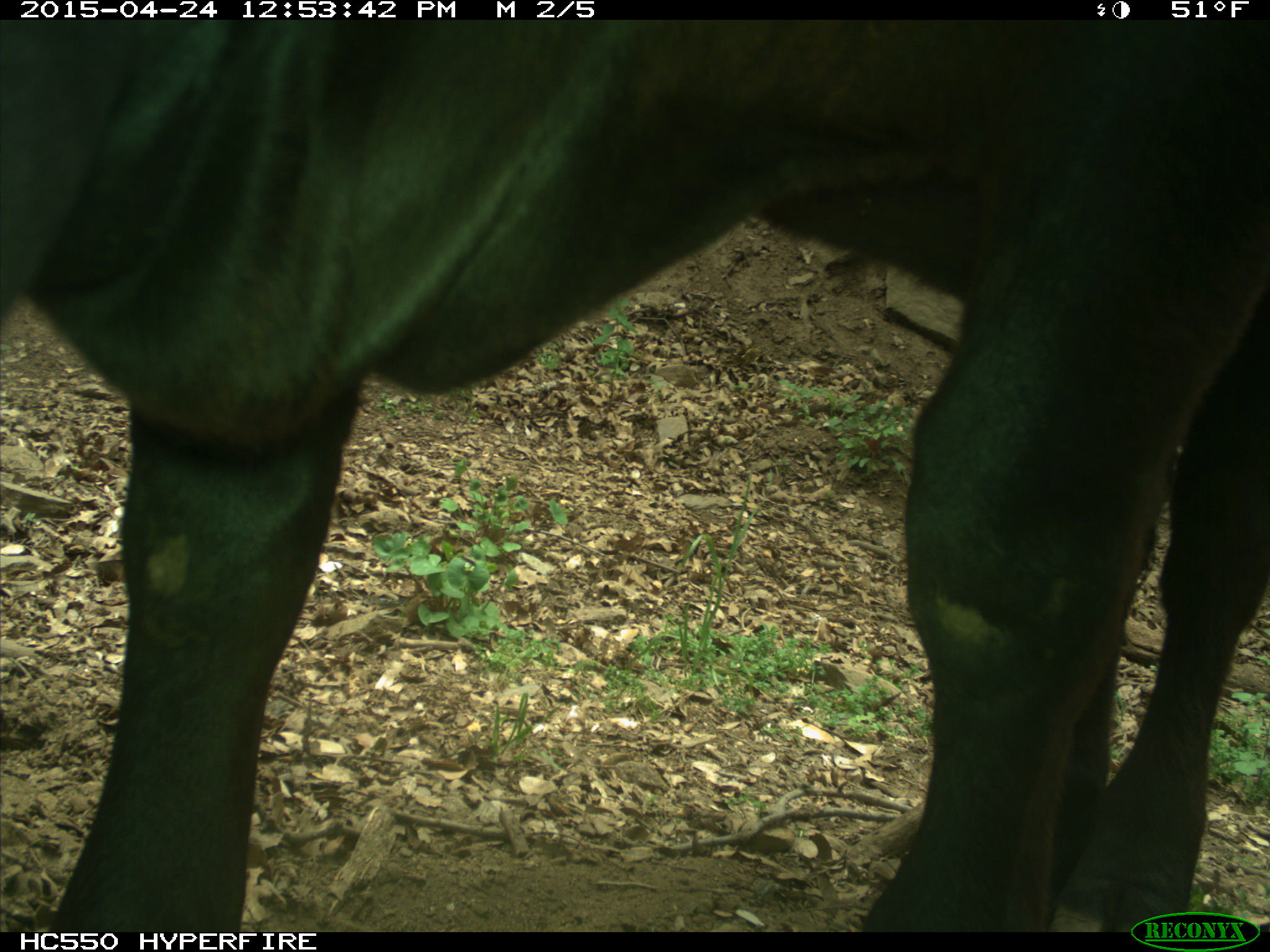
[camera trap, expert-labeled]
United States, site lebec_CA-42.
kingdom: Animalia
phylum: Chordata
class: Mammalia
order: Artiodactyla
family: Bovidae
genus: Bos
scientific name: Bos taurus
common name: domestic cow